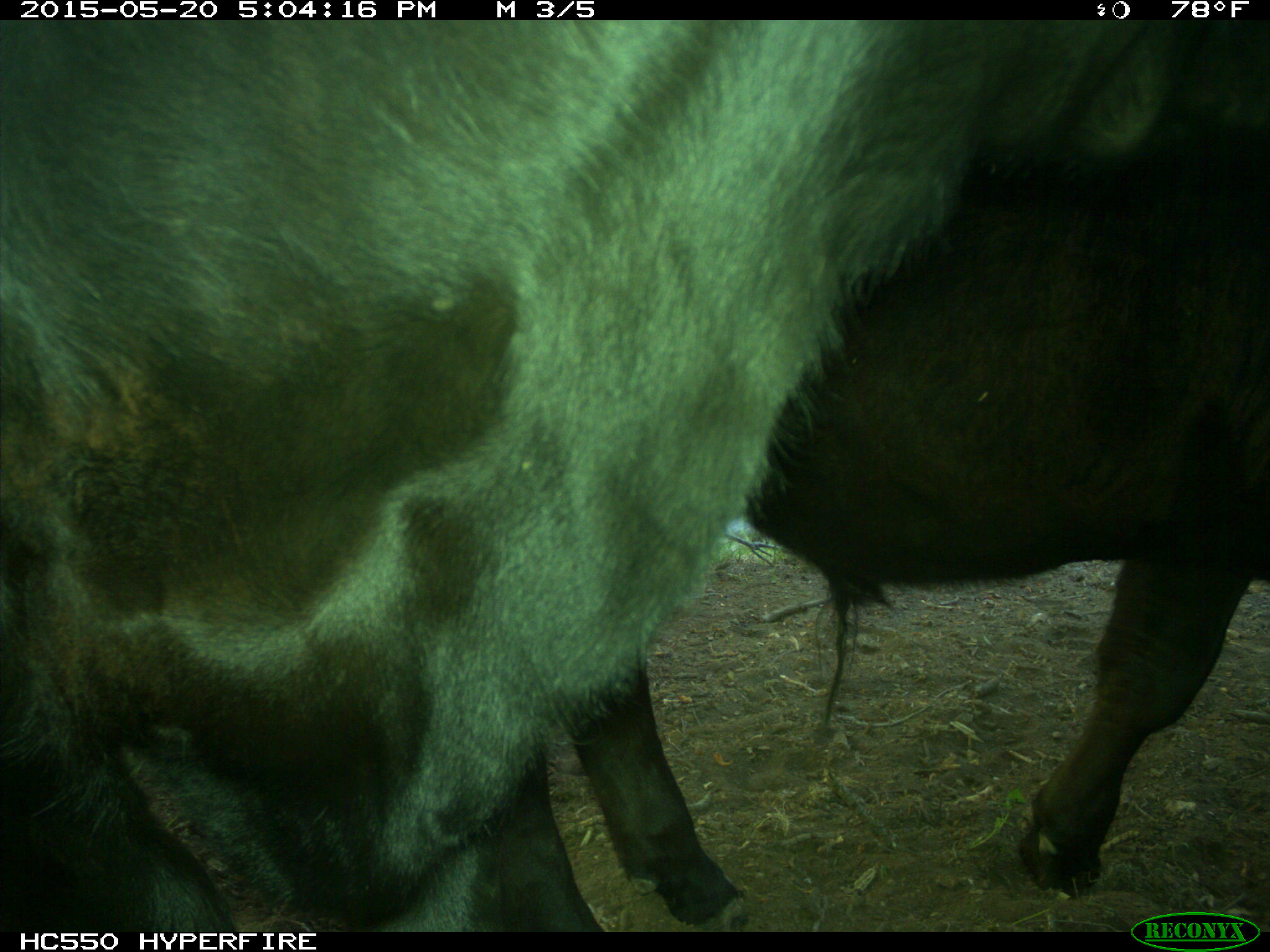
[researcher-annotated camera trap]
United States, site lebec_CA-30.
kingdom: Animalia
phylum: Chordata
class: Mammalia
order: Artiodactyla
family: Bovidae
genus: Bos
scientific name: Bos taurus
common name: domestic cow